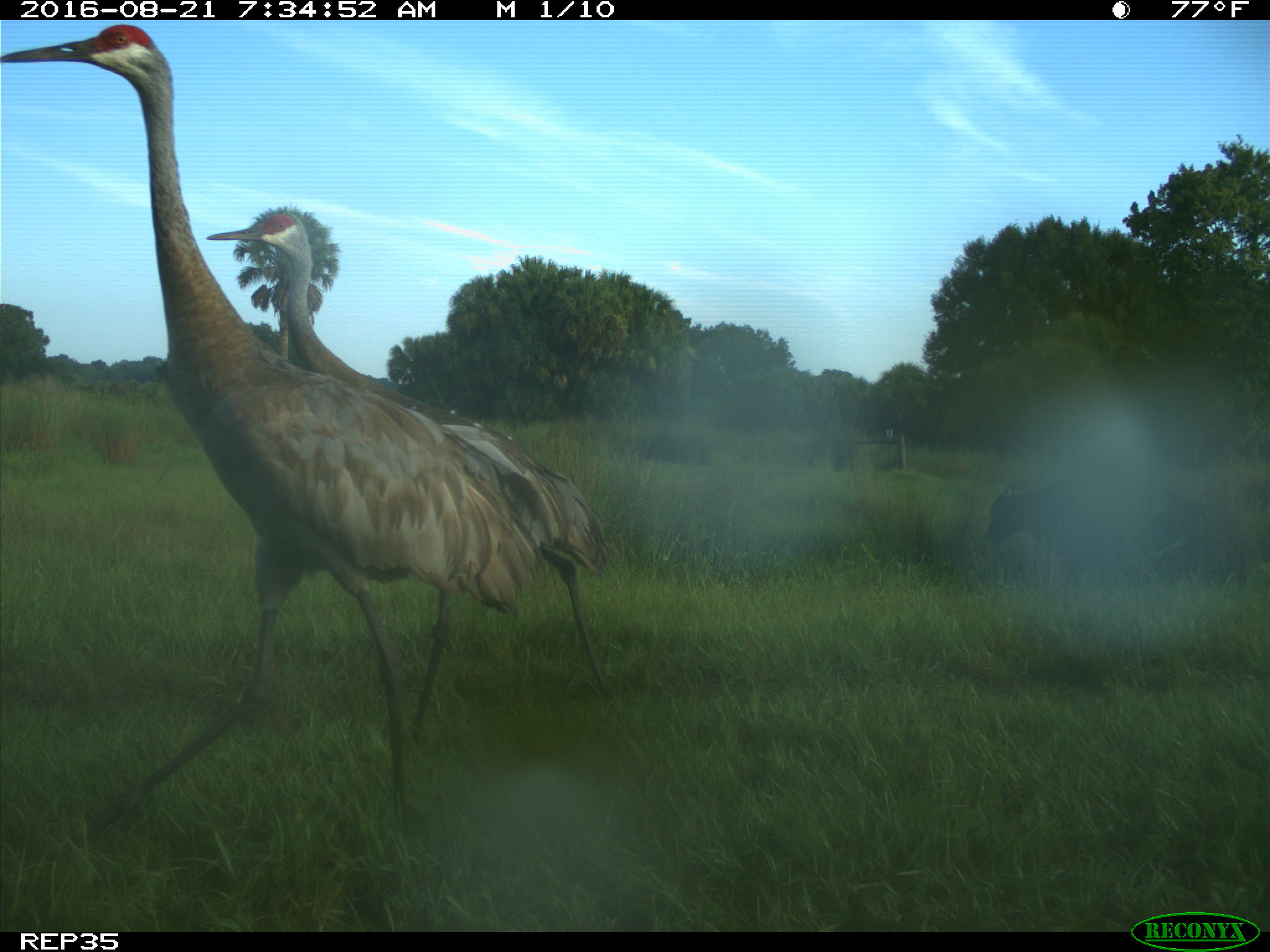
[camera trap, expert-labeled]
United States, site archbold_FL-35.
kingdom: Animalia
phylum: Chordata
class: Mammalia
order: Artiodactyla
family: Bovidae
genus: Bos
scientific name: Bos taurus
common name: domestic cow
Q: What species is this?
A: Bos taurus (domestic cow).